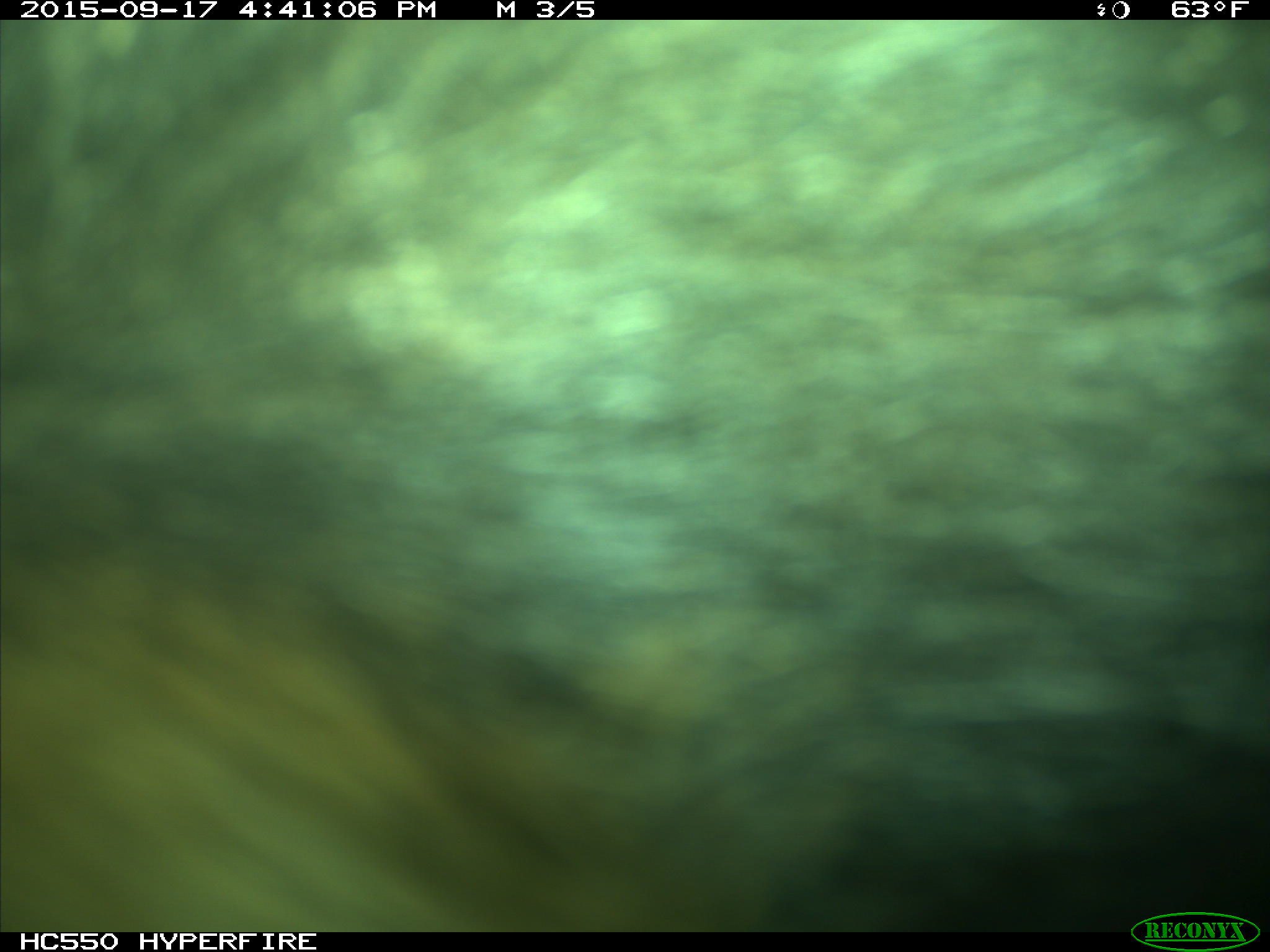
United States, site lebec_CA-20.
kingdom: Animalia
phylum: Chordata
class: Mammalia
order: Carnivora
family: Ursidae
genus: Ursus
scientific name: Ursus americanus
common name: american black bear